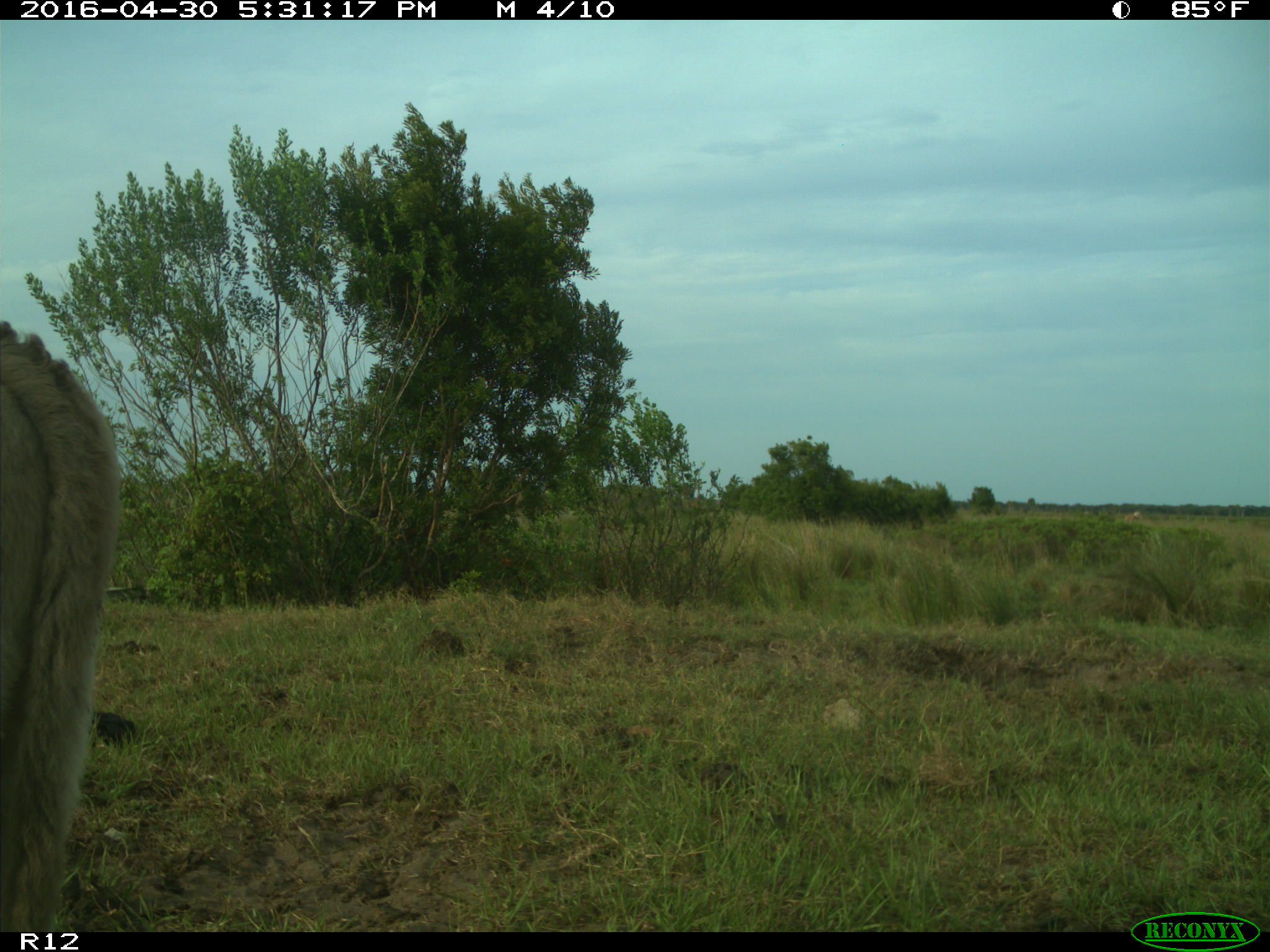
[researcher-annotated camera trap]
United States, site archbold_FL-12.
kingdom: Animalia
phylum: Chordata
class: Mammalia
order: Artiodactyla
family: Bovidae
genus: Bos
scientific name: Bos taurus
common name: domestic cow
Bos taurus (domestic cow).